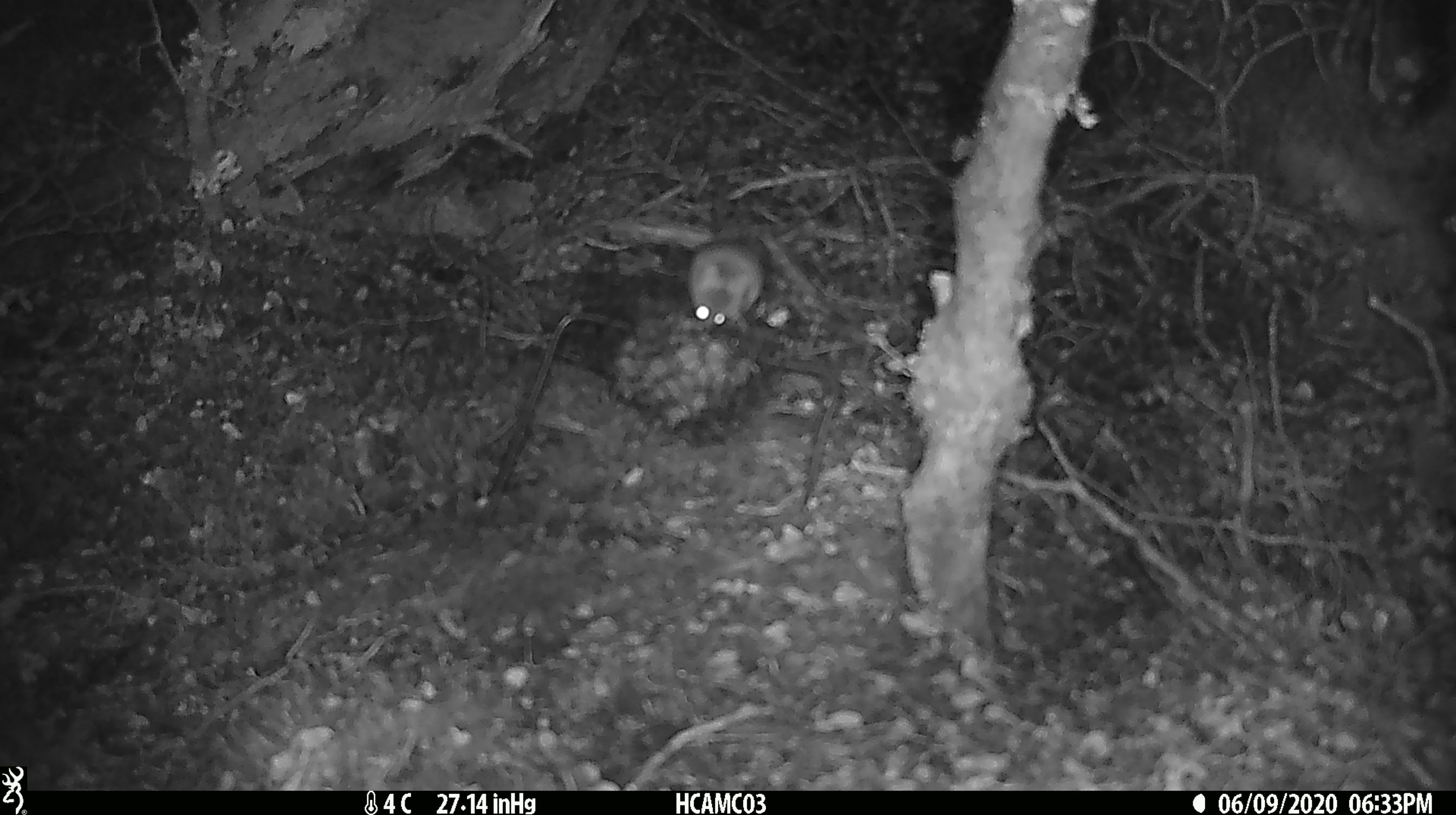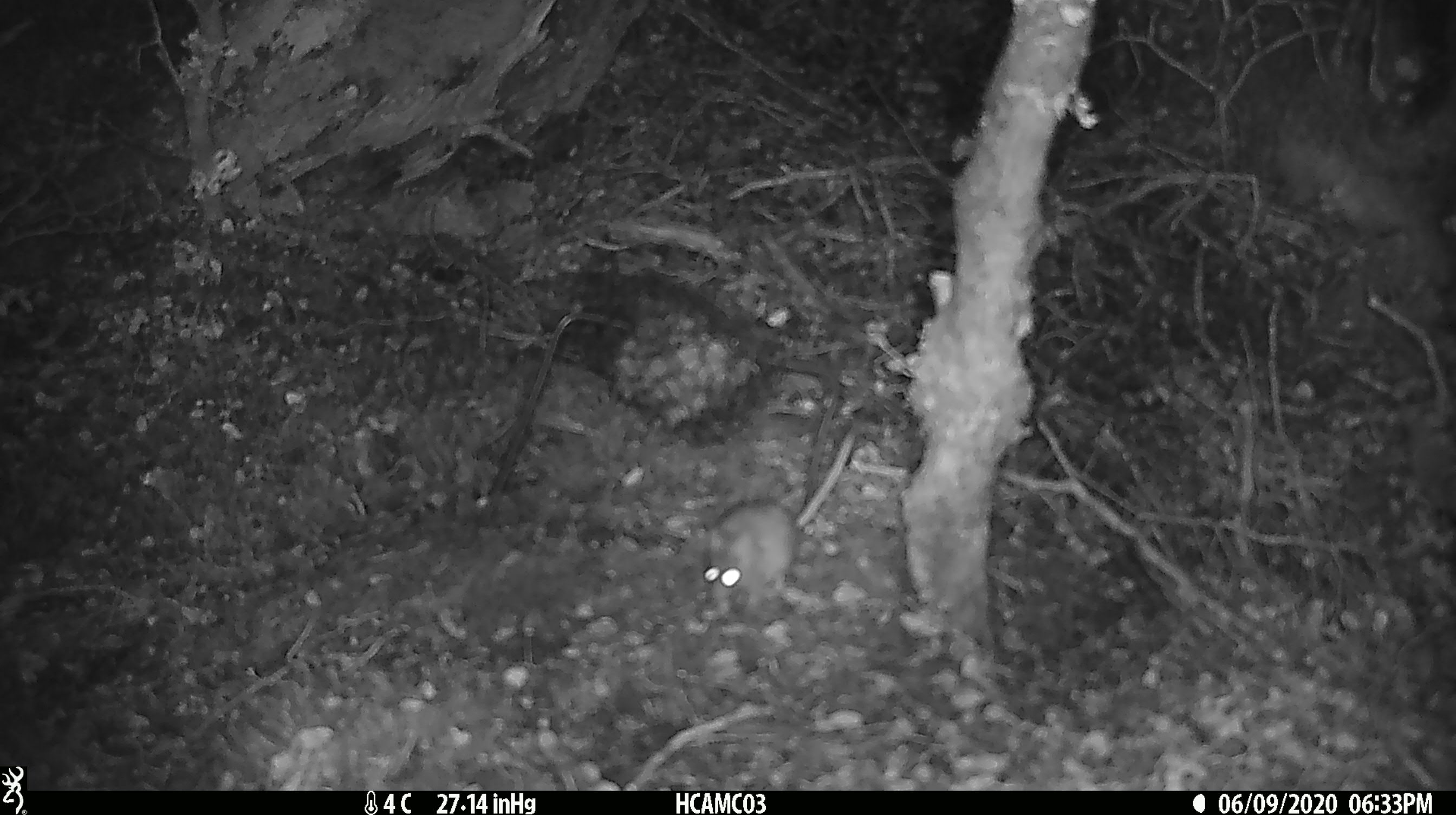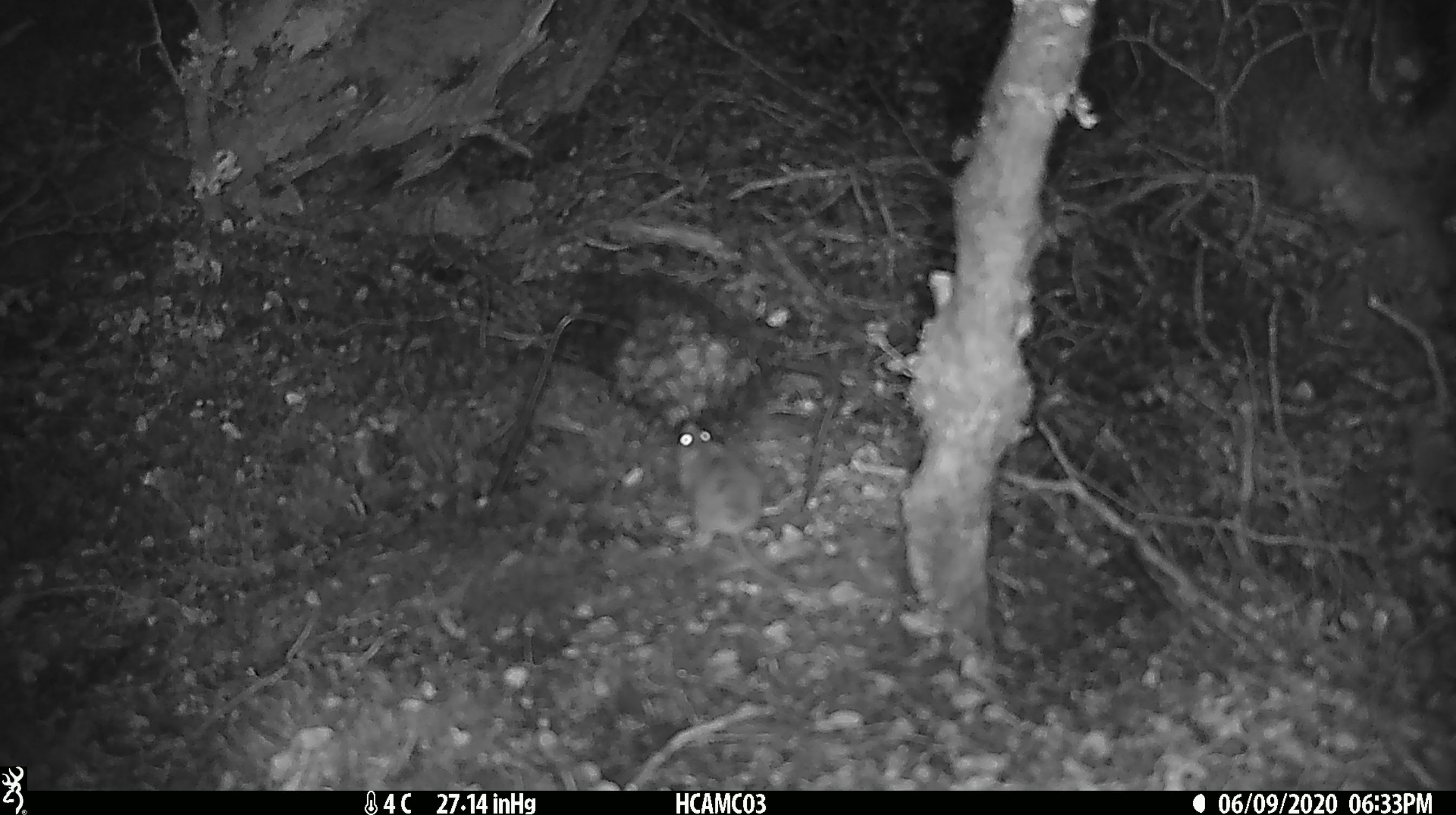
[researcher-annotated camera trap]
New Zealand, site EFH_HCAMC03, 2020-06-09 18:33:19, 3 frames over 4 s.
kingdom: Animalia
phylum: Chordata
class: Mammalia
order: Rodentia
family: Muridae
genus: Mus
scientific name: Mus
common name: mouse